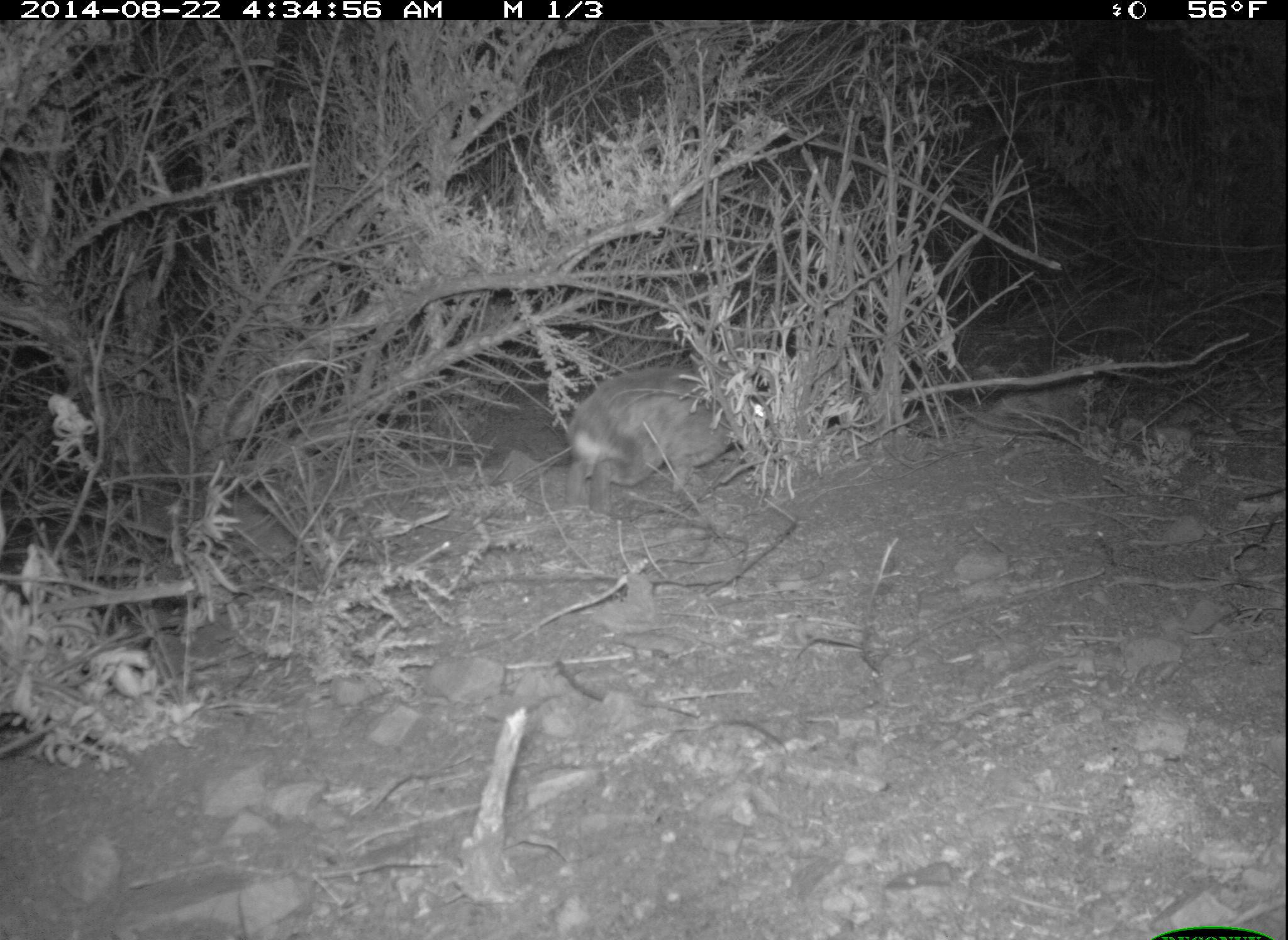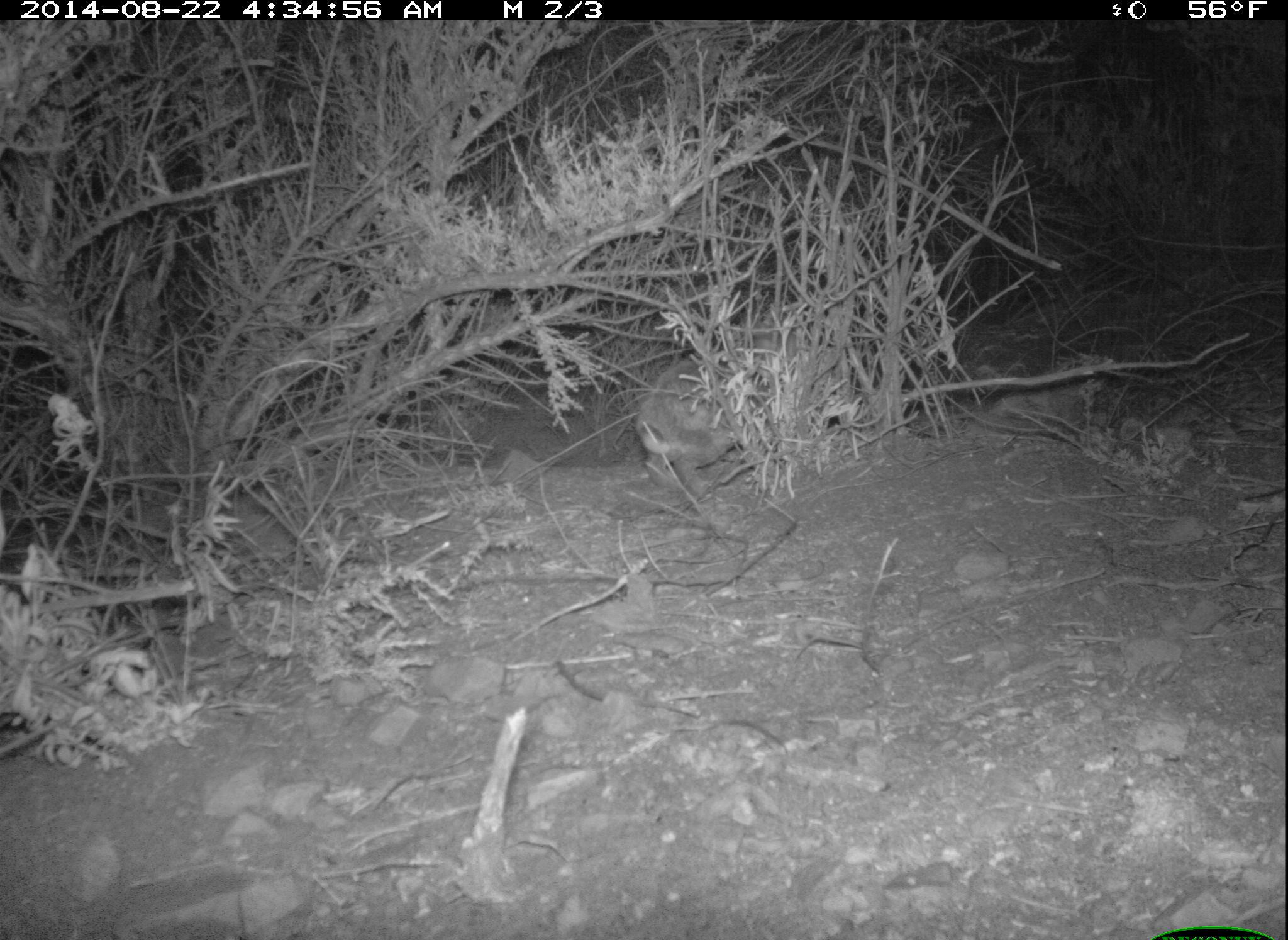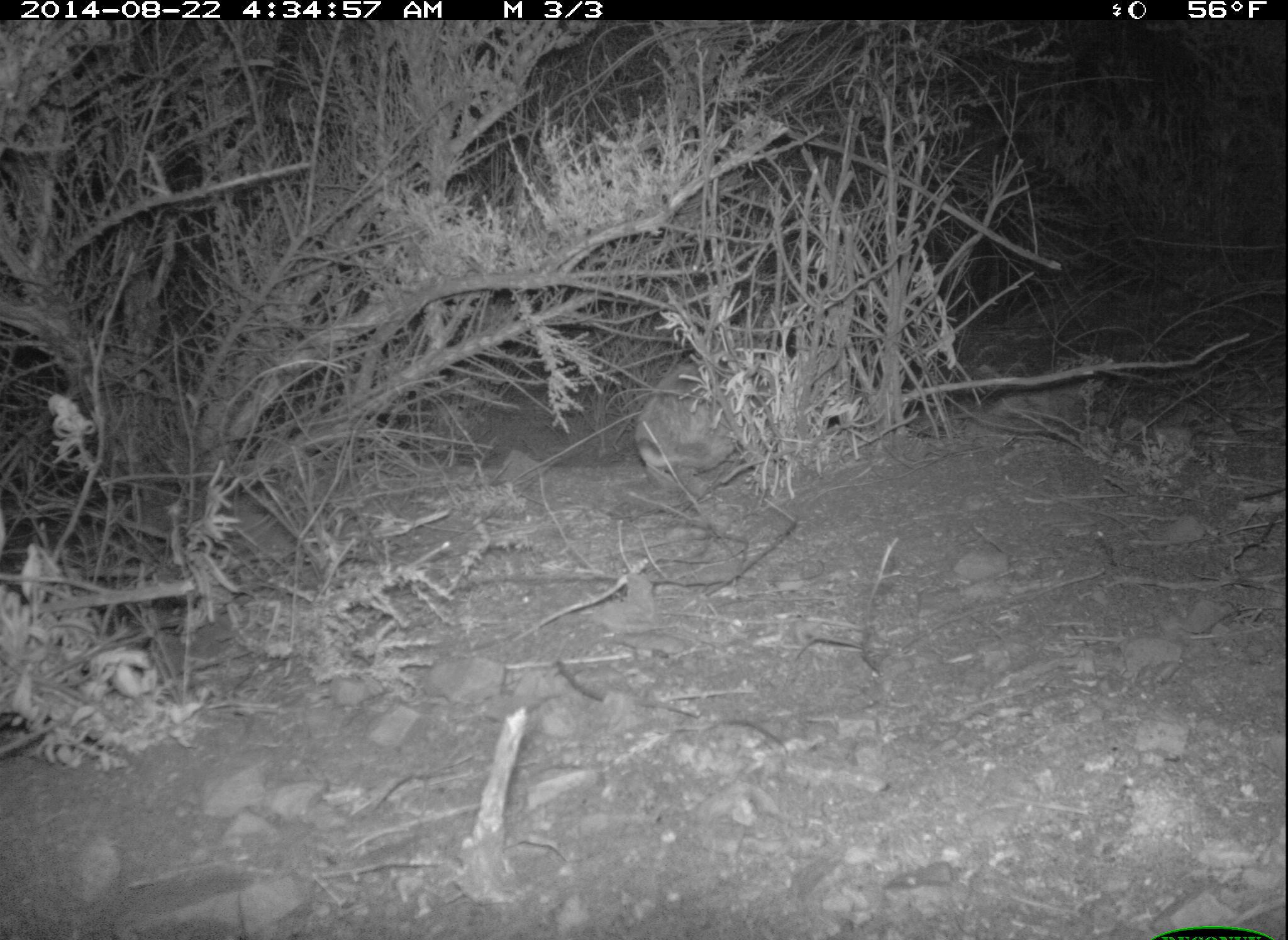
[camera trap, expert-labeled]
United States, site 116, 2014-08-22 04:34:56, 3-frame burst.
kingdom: Animalia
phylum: Chordata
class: Mammalia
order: Lagomorpha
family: Leporidae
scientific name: Leporidae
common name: rabbits and hares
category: rabbit